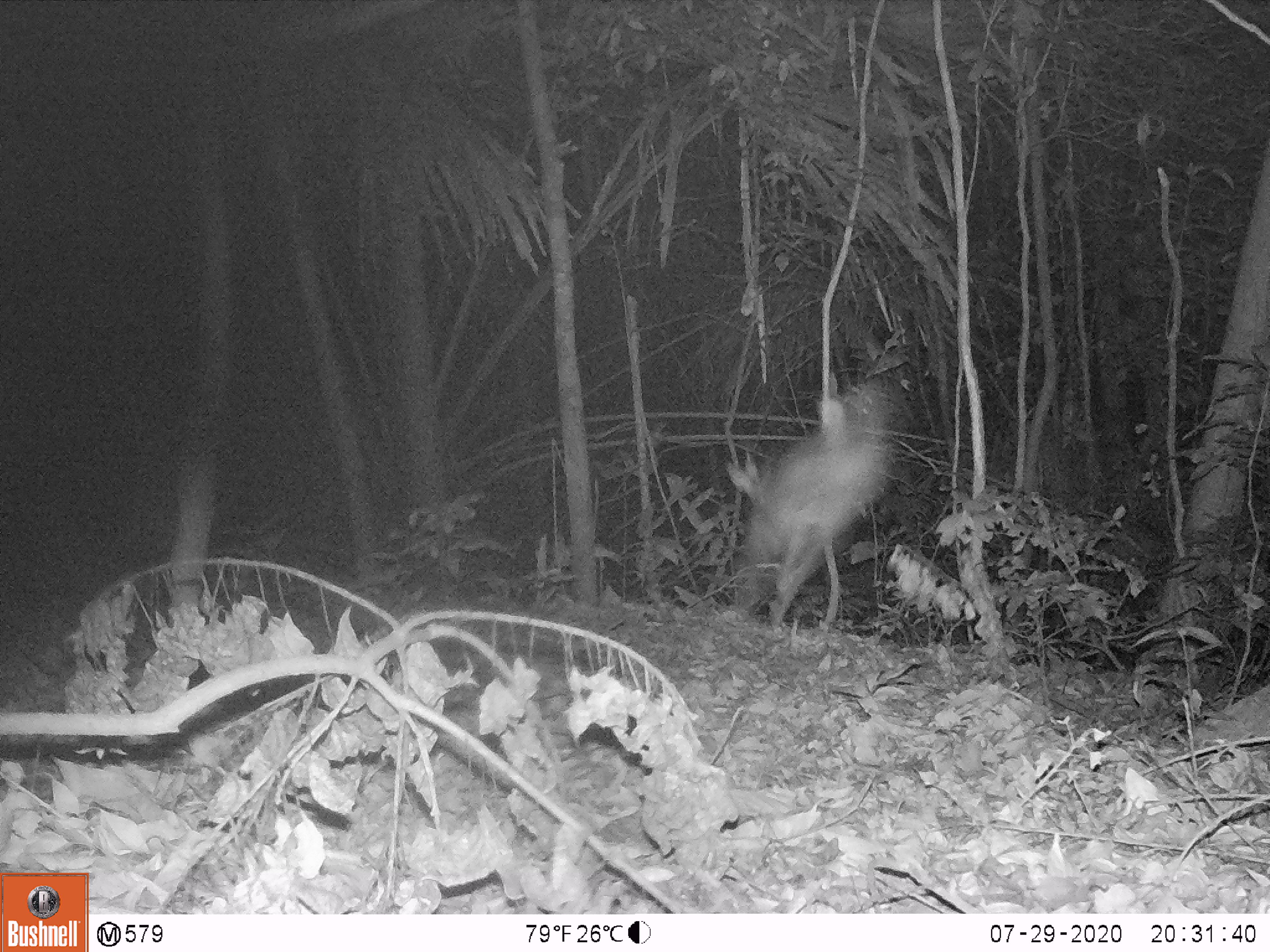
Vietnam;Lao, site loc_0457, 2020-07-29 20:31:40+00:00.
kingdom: Animalia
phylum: Chordata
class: Mammalia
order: Artiodactyla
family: Cervidae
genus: Muntiacus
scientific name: Muntiacus vuquangensis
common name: large-antlered muntjac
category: large antlered muntjac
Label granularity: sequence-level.